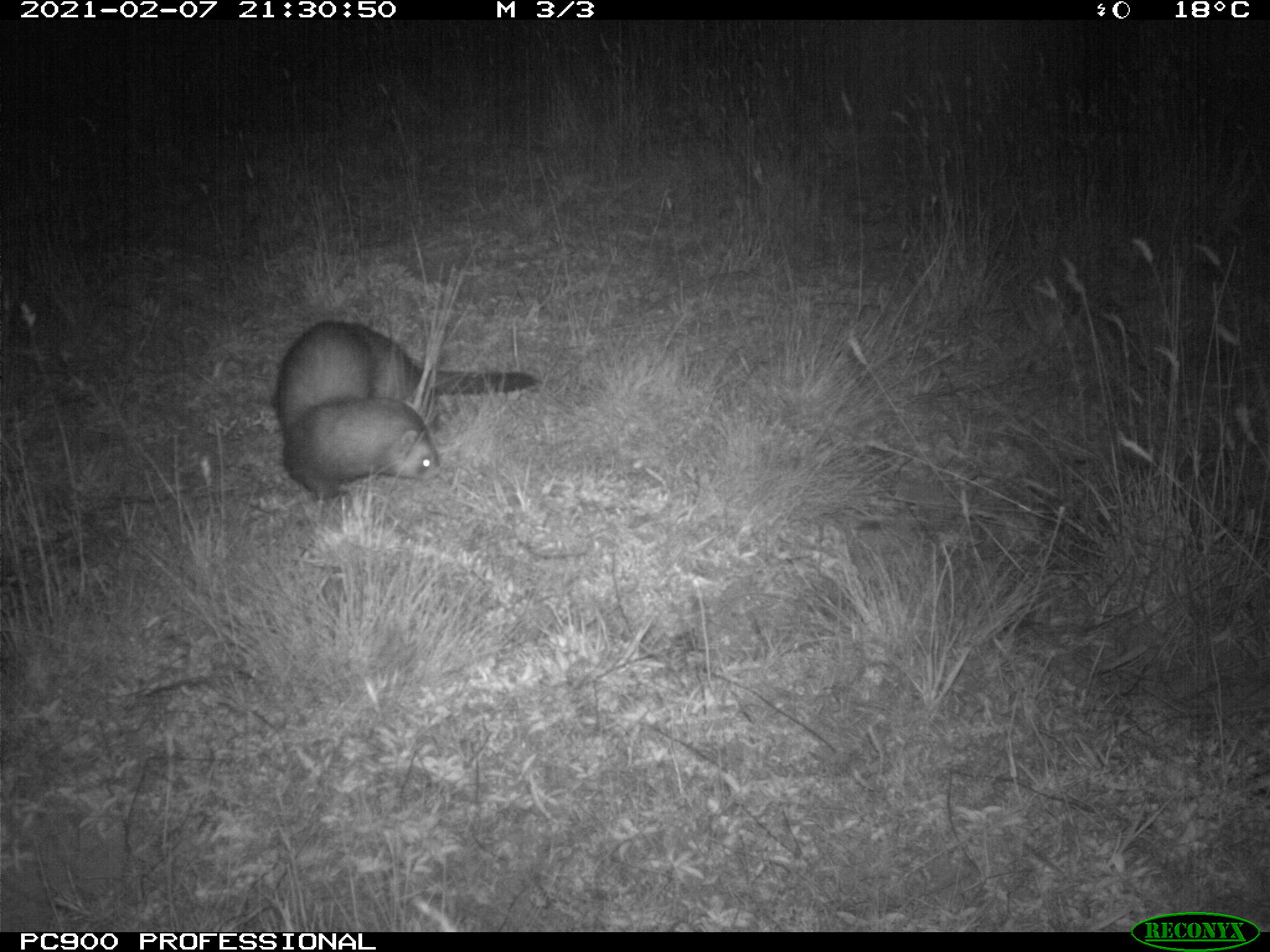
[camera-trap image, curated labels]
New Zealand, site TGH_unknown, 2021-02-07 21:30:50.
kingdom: Animalia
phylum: Chordata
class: Mammalia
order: Carnivora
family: Mustelidae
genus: Mustela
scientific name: Mustela furo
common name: ferret